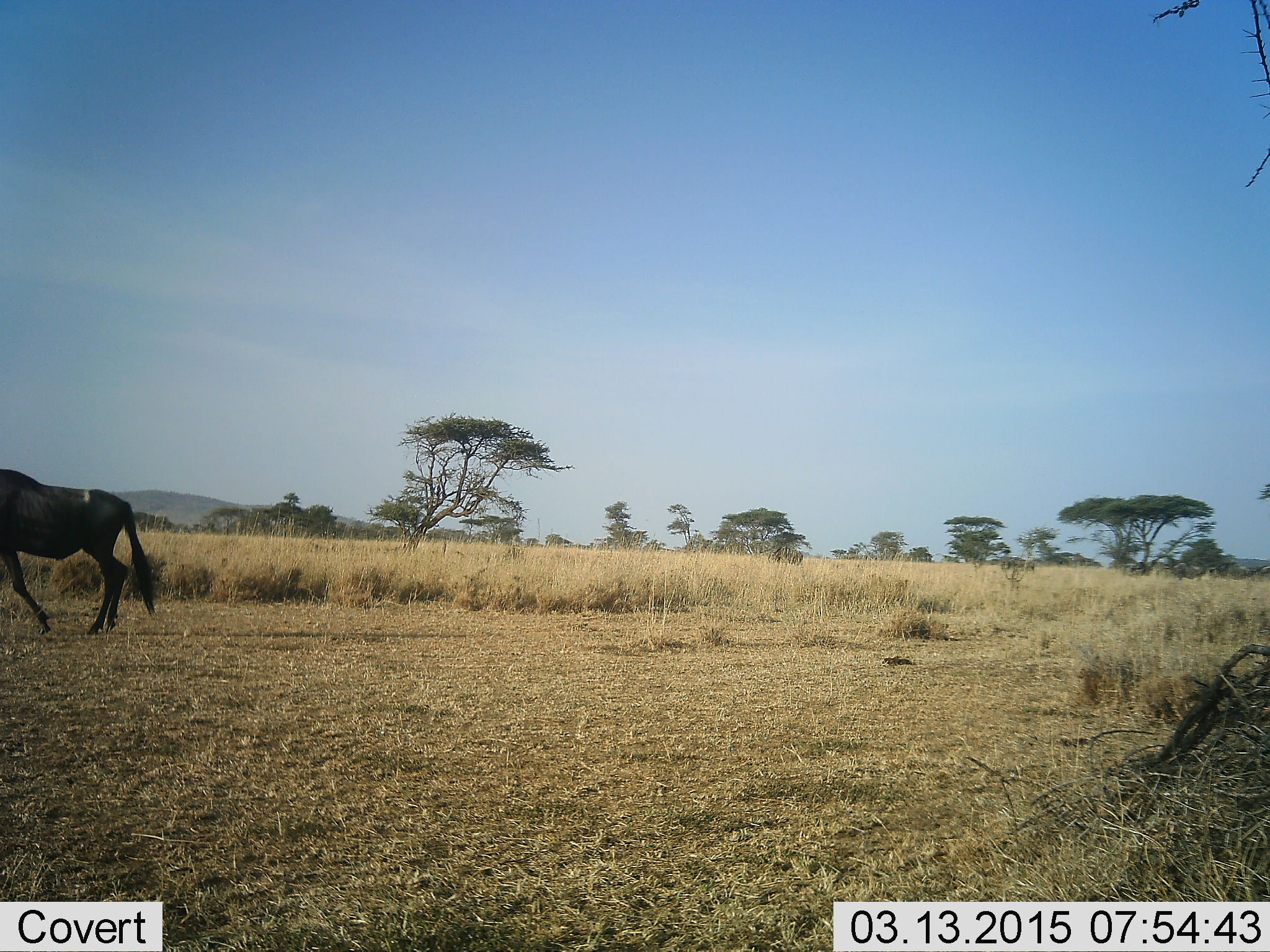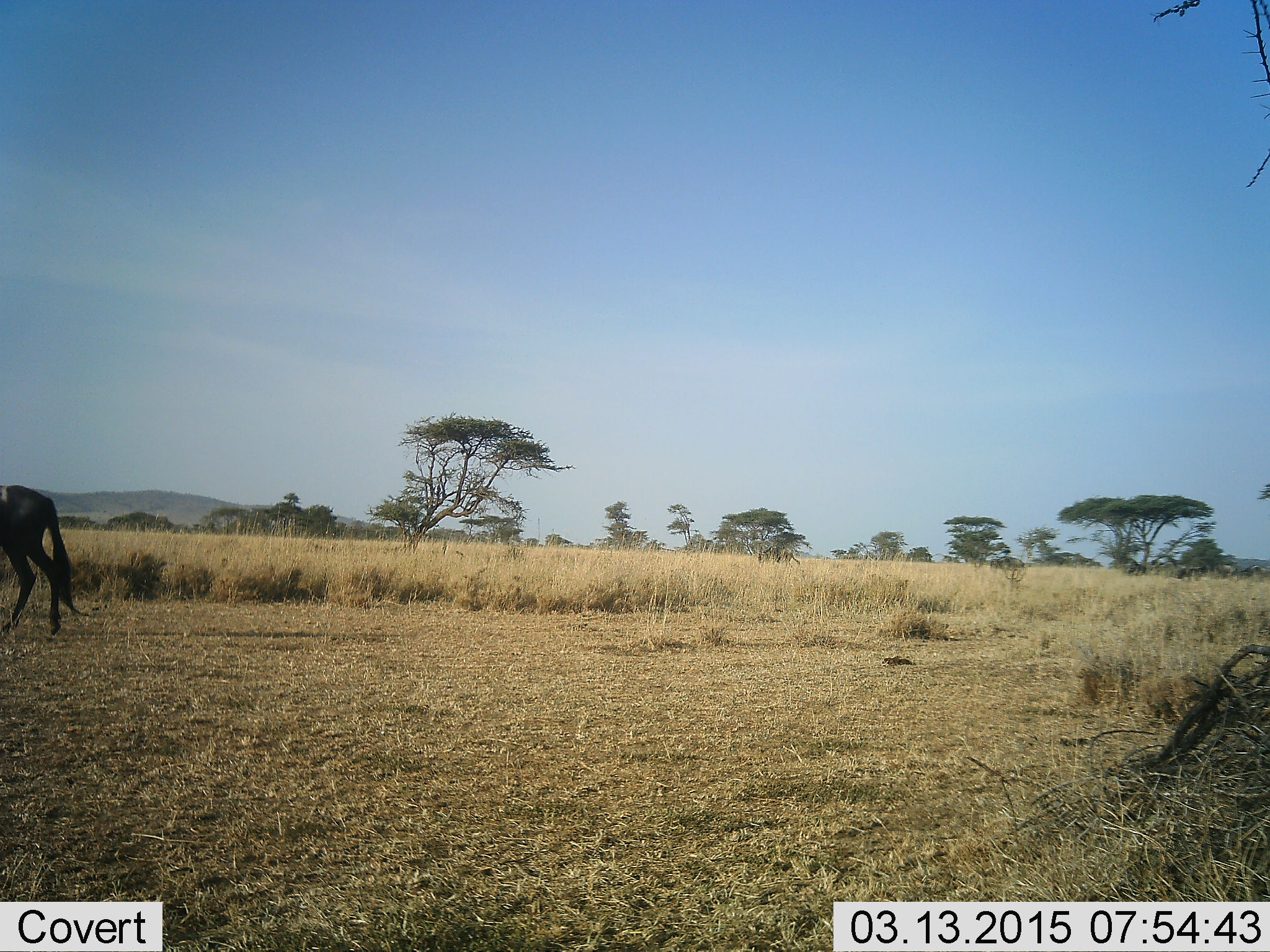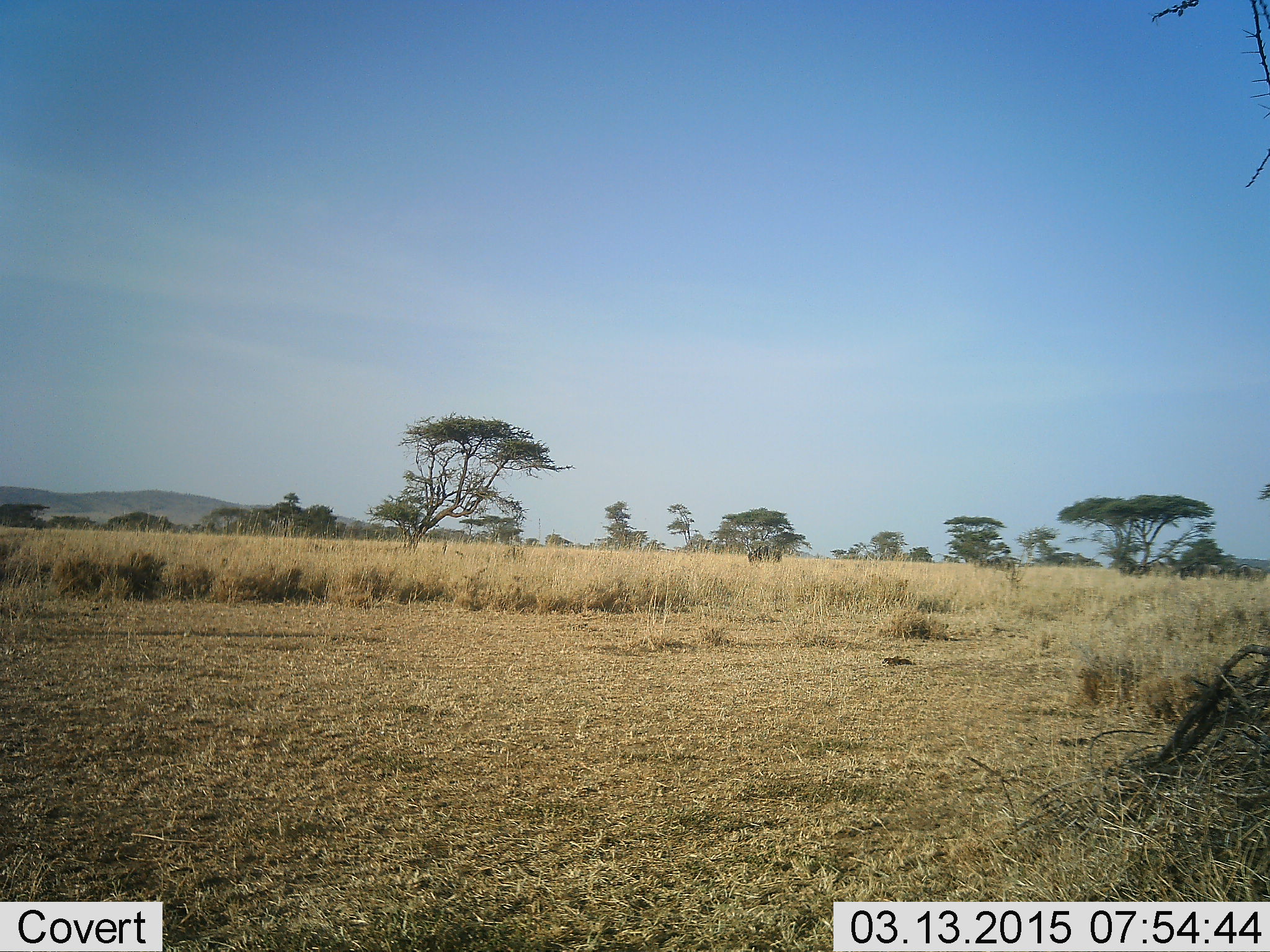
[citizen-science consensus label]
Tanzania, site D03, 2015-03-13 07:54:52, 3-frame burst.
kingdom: Animalia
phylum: Chordata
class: Mammalia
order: Artiodactyla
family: Bovidae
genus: Connochaetes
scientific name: Connochaetes taurinus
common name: blue wildebeest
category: wildebeest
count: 6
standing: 0%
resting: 0%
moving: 100%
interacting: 0%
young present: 0%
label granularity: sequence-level